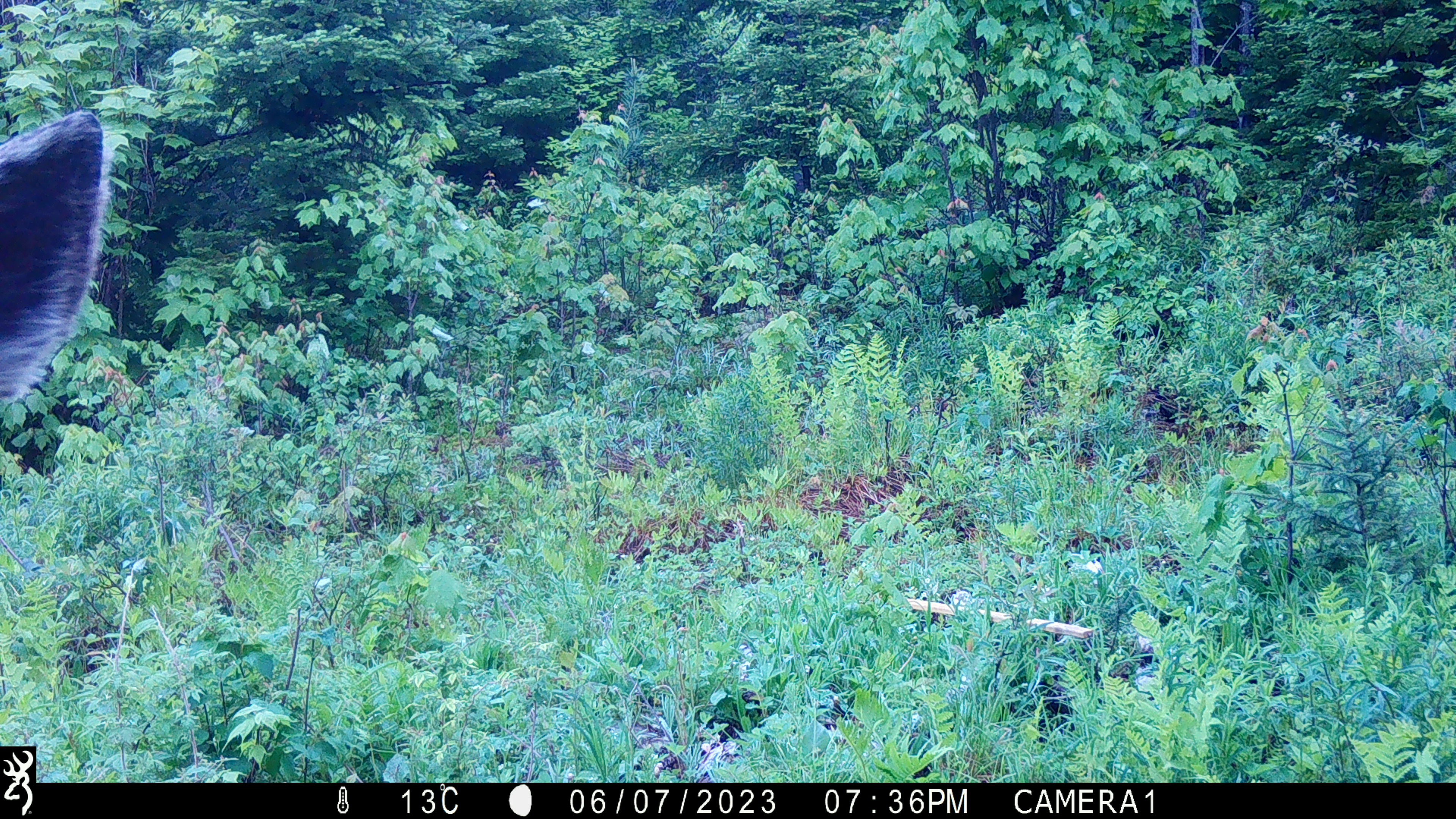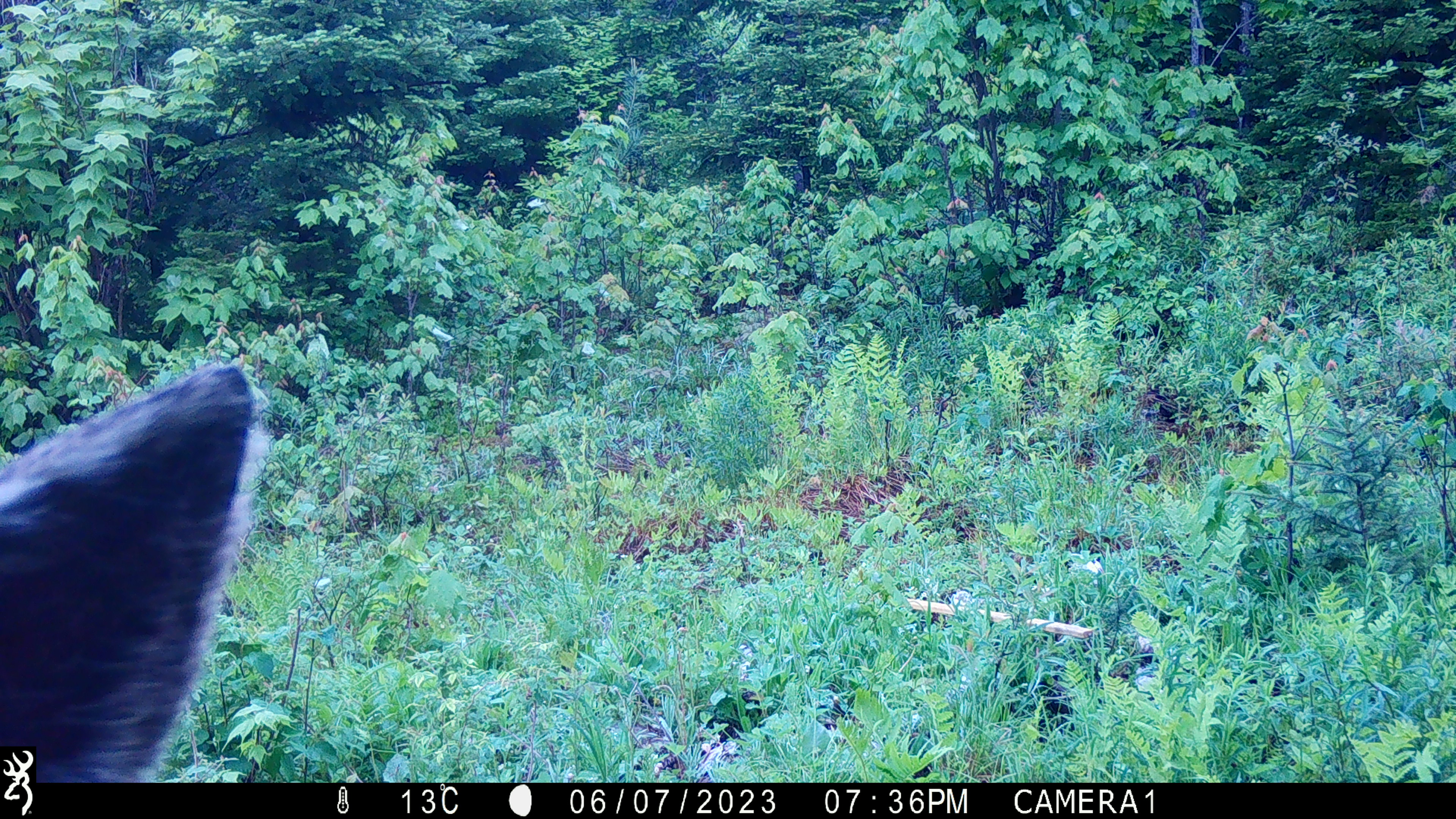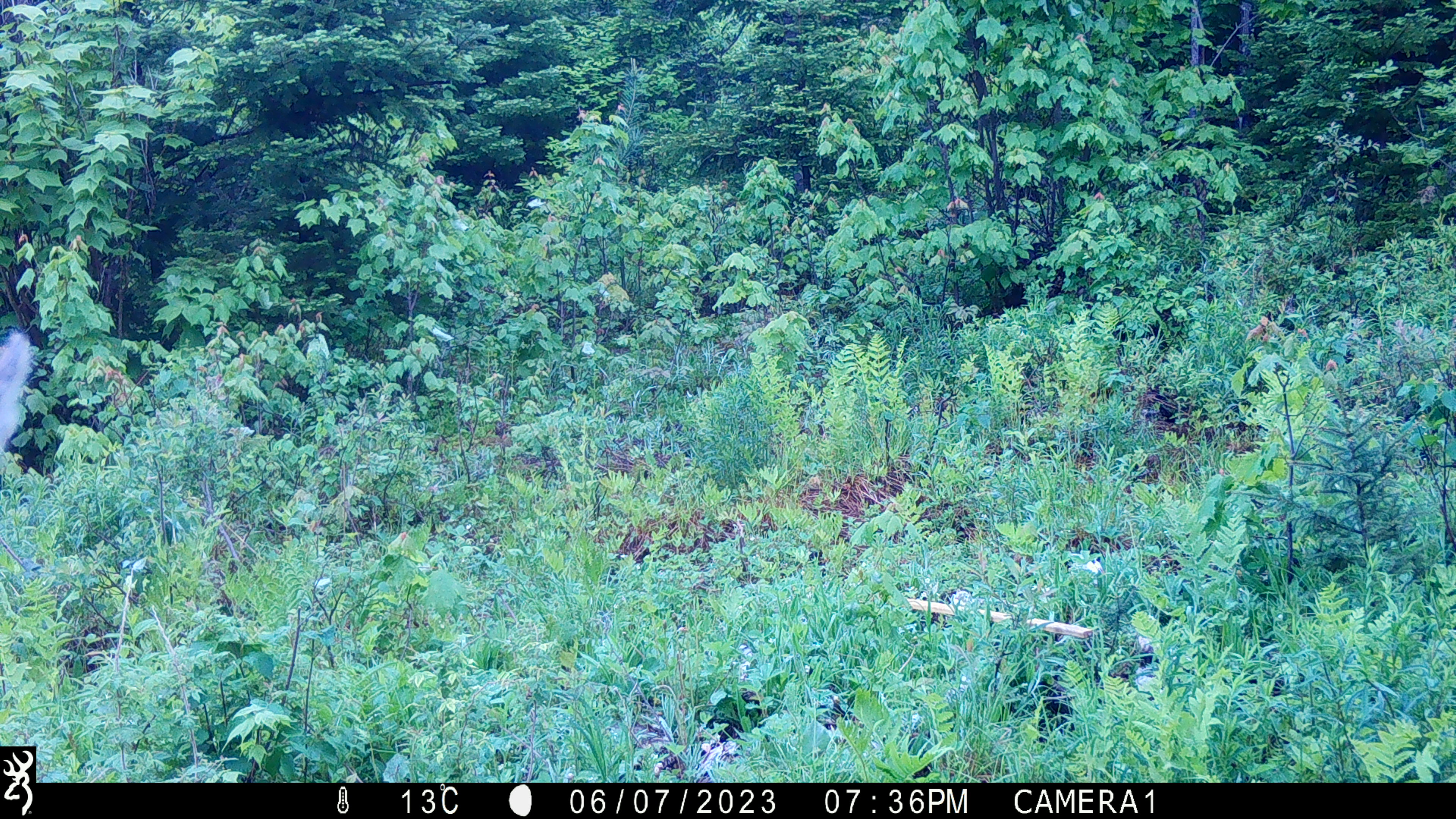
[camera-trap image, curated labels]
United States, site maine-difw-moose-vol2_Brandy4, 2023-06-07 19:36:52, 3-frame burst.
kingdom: Animalia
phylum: Chordata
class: Mammalia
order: Artiodactyla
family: Cervidae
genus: Alces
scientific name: Alces alces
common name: moose